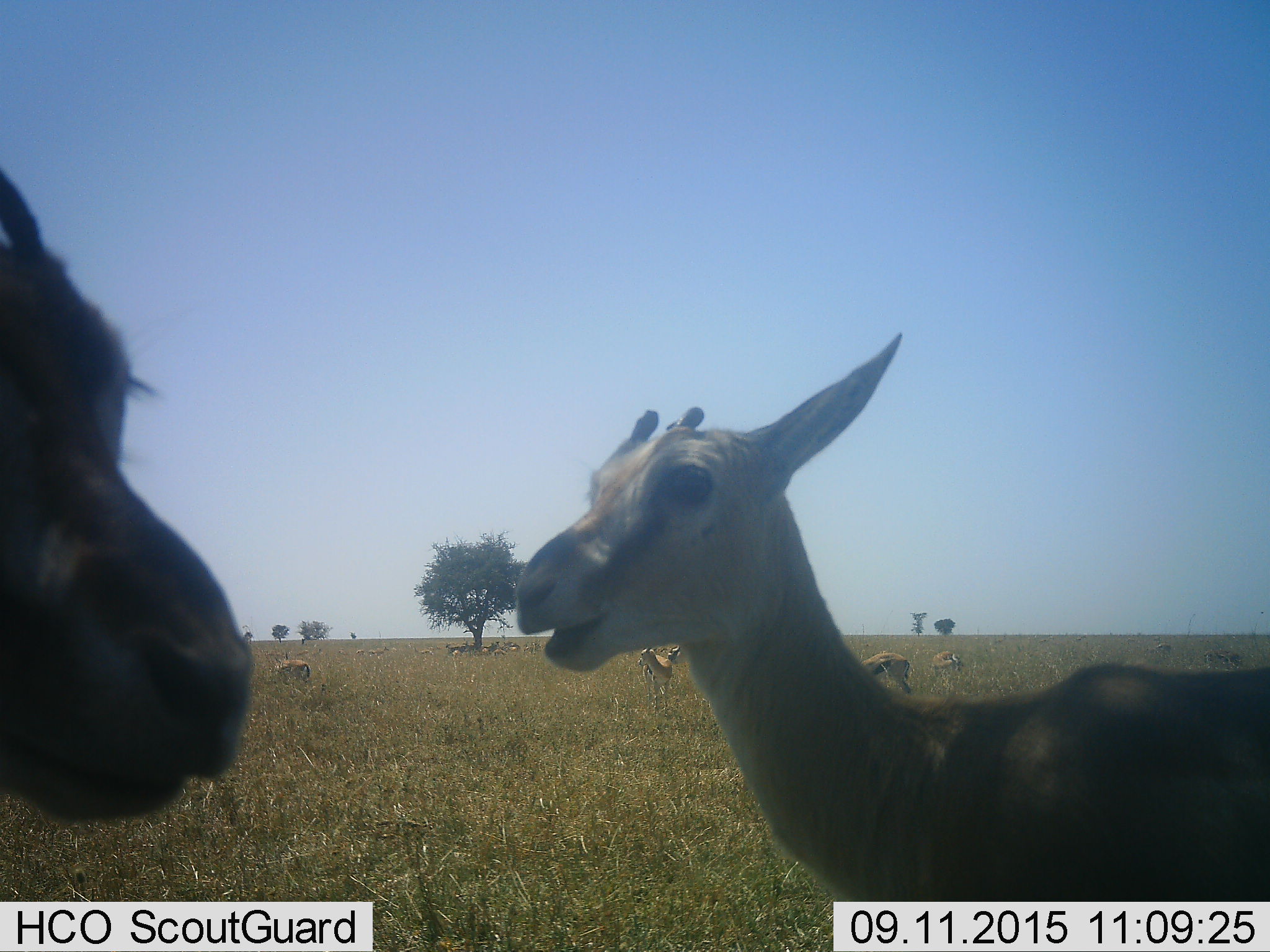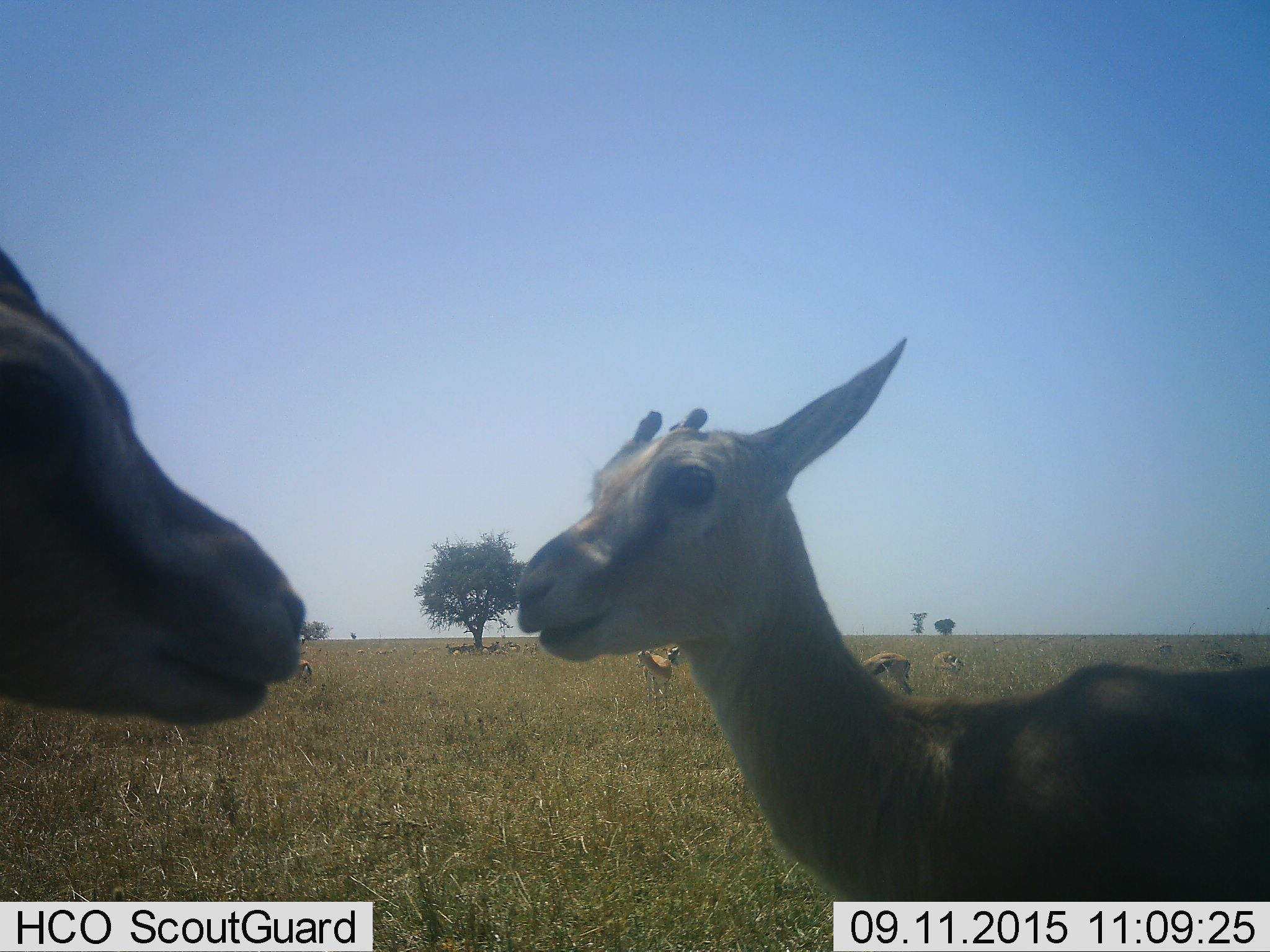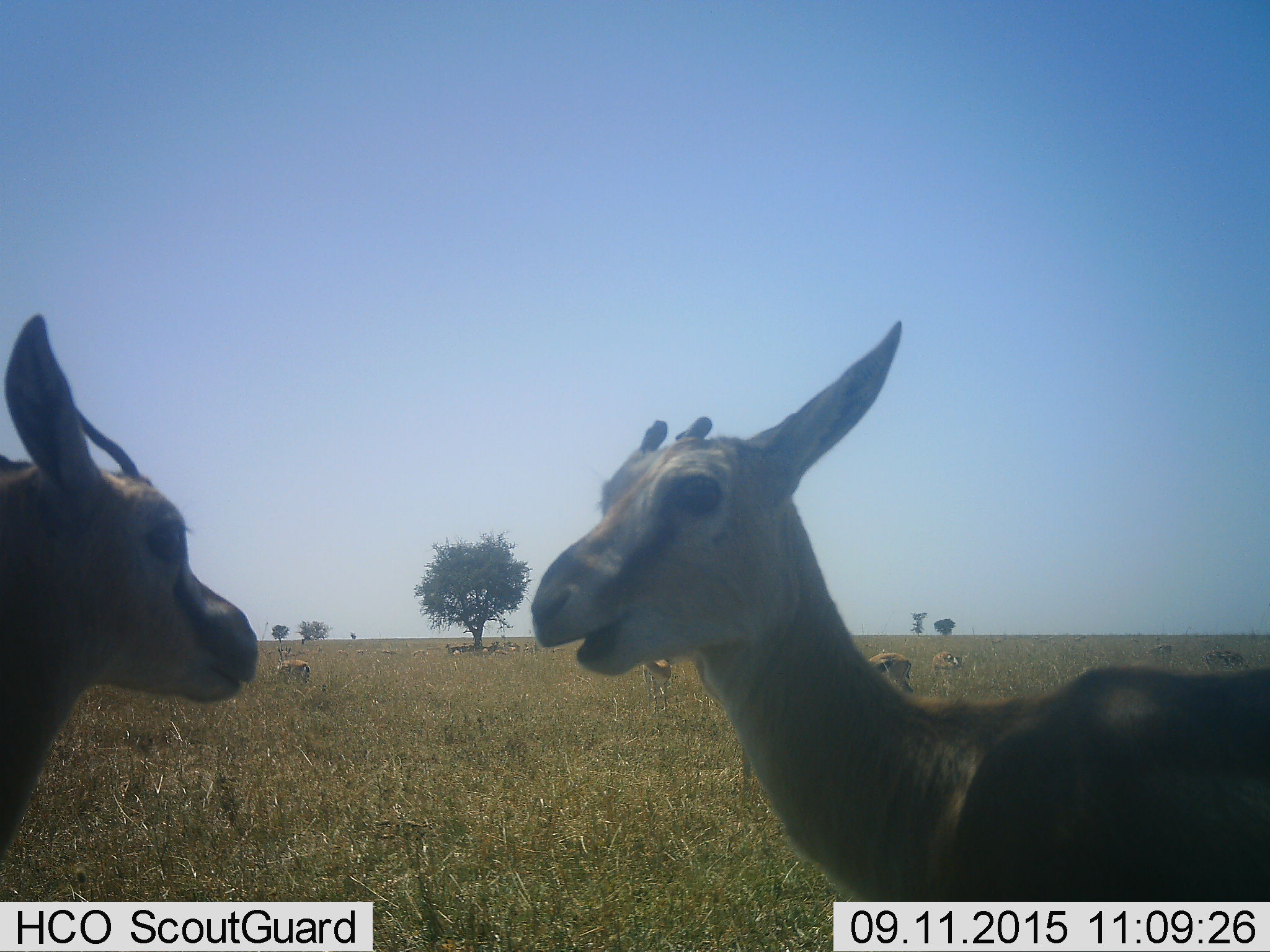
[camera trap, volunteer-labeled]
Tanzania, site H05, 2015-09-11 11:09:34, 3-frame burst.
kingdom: Animalia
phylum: Chordata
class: Mammalia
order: Artiodactyla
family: Bovidae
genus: Eudorcas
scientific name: Eudorcas thomsonii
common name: thomson's gazelle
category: gazellethomsons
Gazellethomsons (thomson's gazelle) (Eudorcas thomsonii), count 11-50. Behavior (volunteer vote fractions): standing 80%, resting 60%, moving 10%, interacting 0%. Young present (vote fraction): 10%. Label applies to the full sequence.